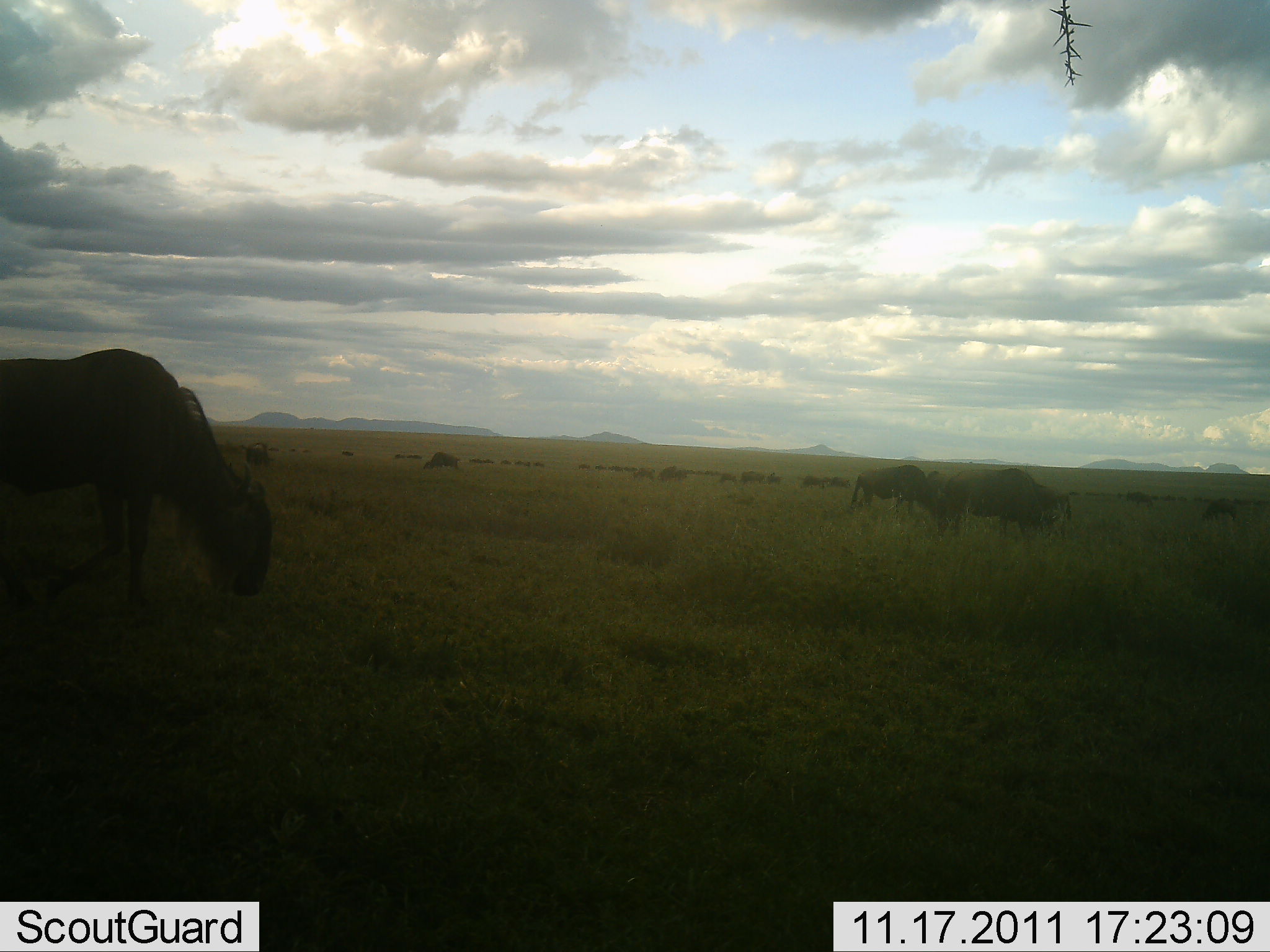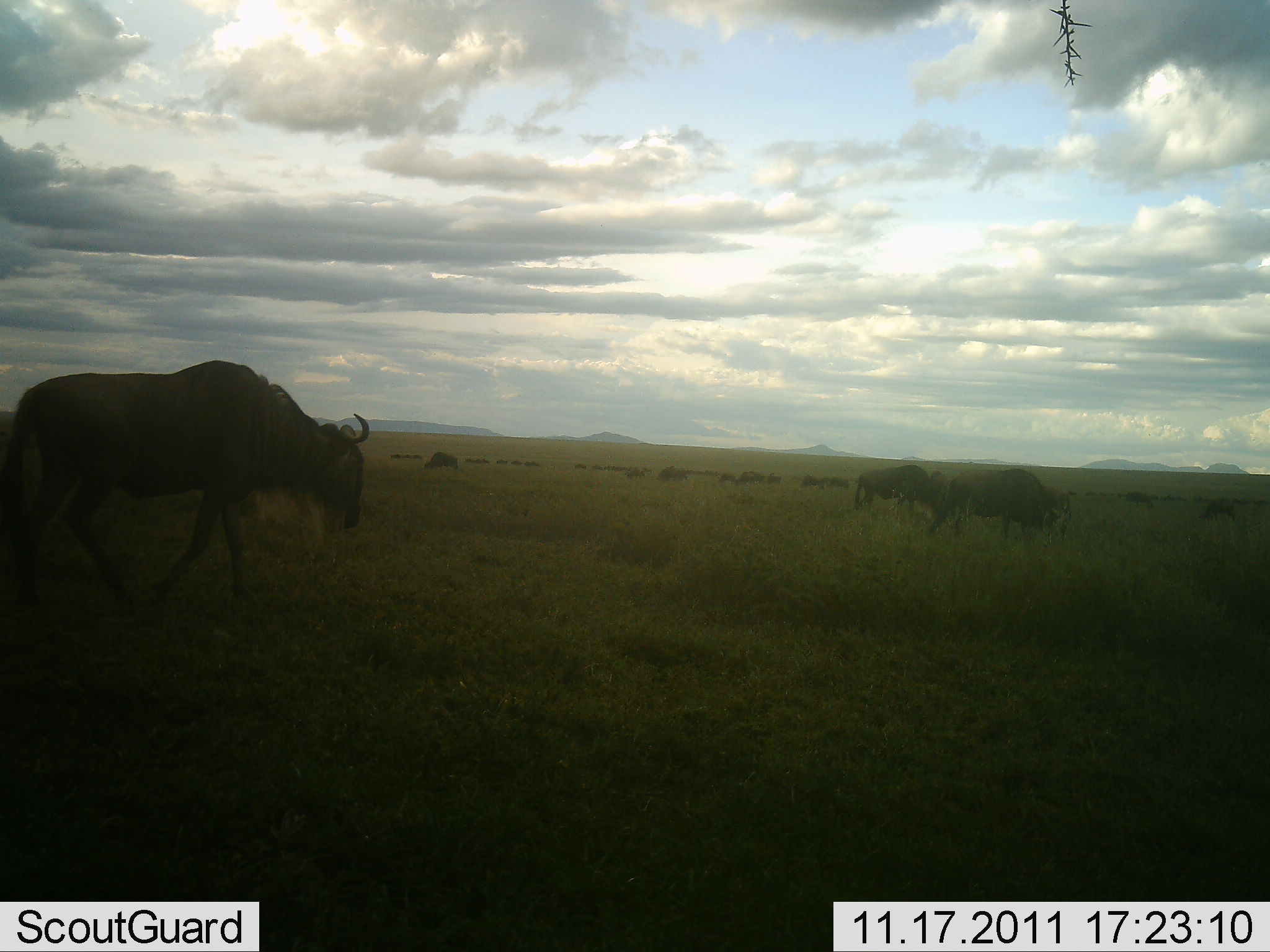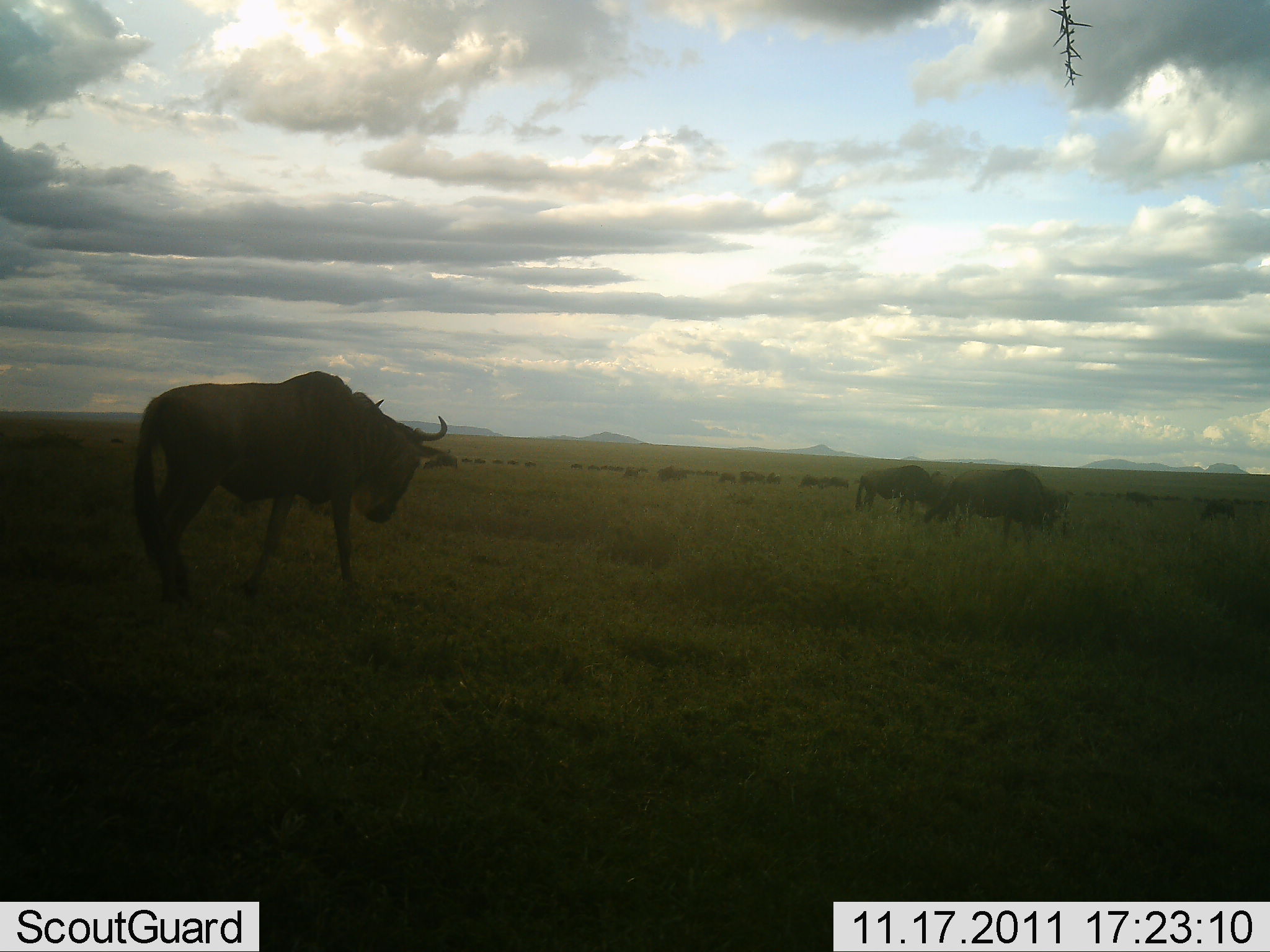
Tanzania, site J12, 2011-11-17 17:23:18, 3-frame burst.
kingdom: Animalia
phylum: Chordata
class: Mammalia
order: Artiodactyla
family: Bovidae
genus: Connochaetes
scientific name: Connochaetes taurinus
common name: blue wildebeest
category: wildebeest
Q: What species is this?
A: Wildebeest (blue wildebeest) (Connochaetes taurinus).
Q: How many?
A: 11-50.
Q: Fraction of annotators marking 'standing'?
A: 27%.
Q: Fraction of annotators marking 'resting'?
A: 0%.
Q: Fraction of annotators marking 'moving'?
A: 64%.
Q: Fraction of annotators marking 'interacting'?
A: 0%.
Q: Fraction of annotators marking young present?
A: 0%.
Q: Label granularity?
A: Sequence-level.